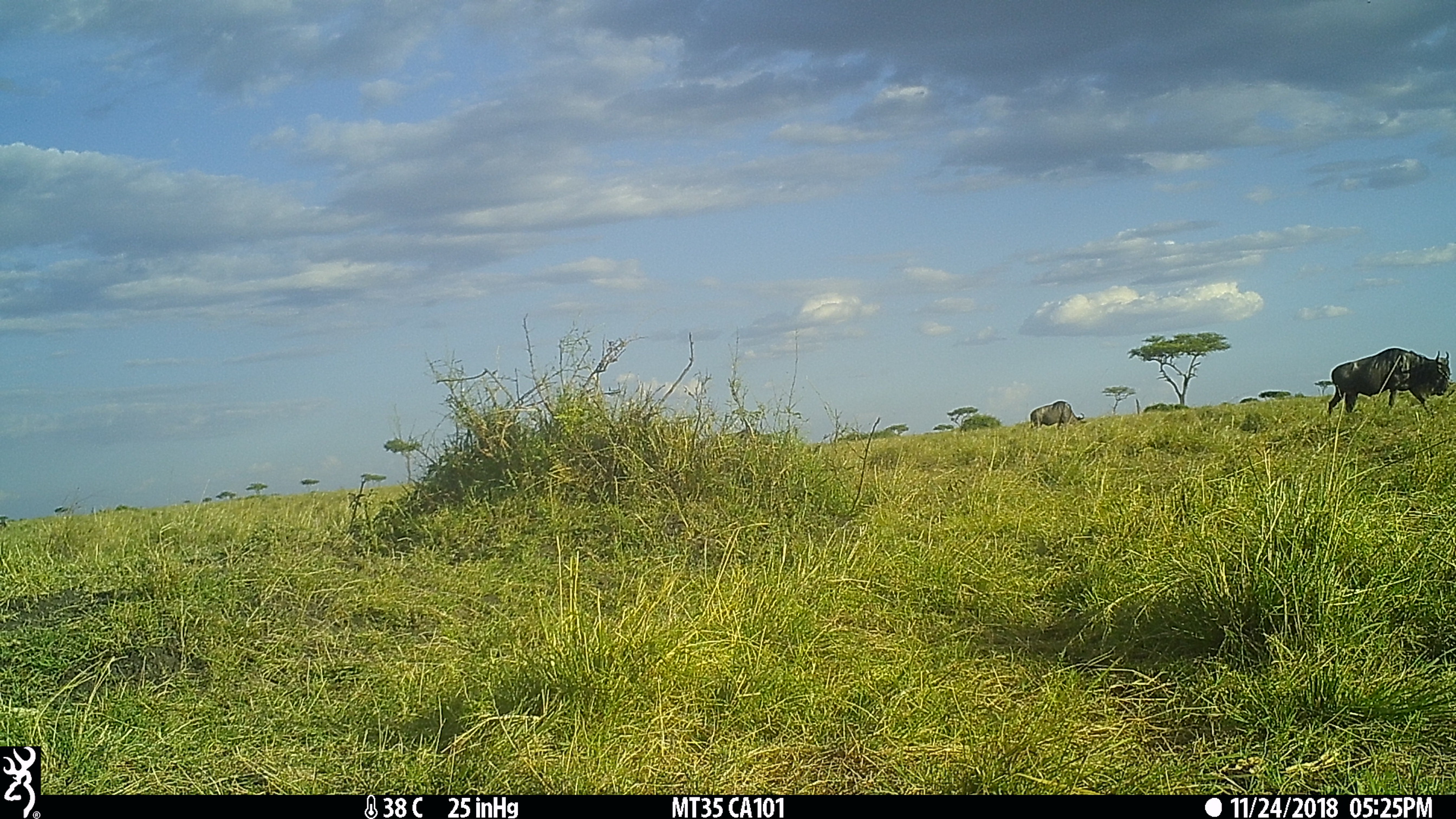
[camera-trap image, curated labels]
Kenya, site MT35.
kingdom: Animalia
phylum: Chordata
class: Mammalia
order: Artiodactyla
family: Bovidae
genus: Connochaetes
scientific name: Connochaetes taurinus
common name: blue wildebeest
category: wildebeest